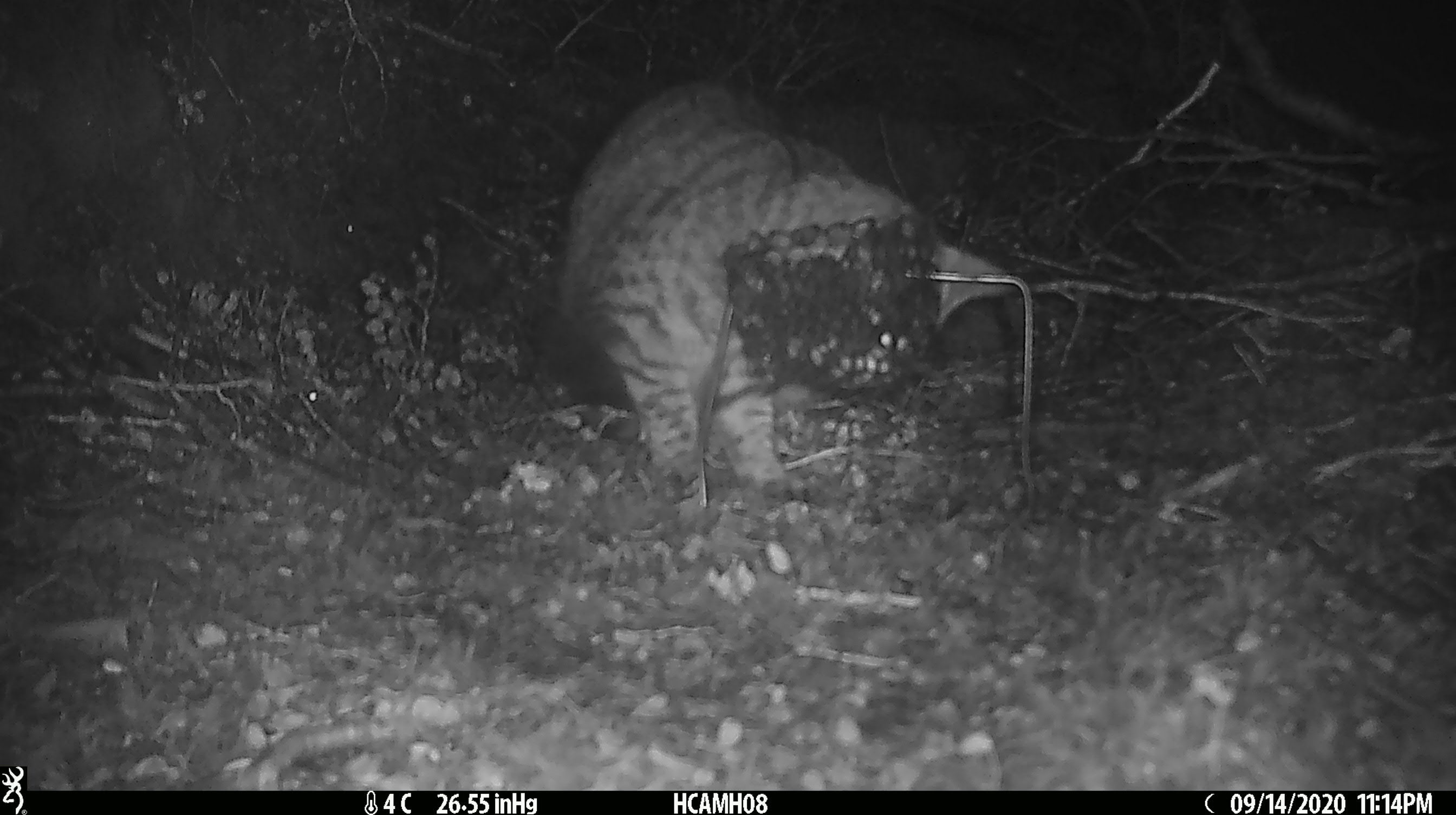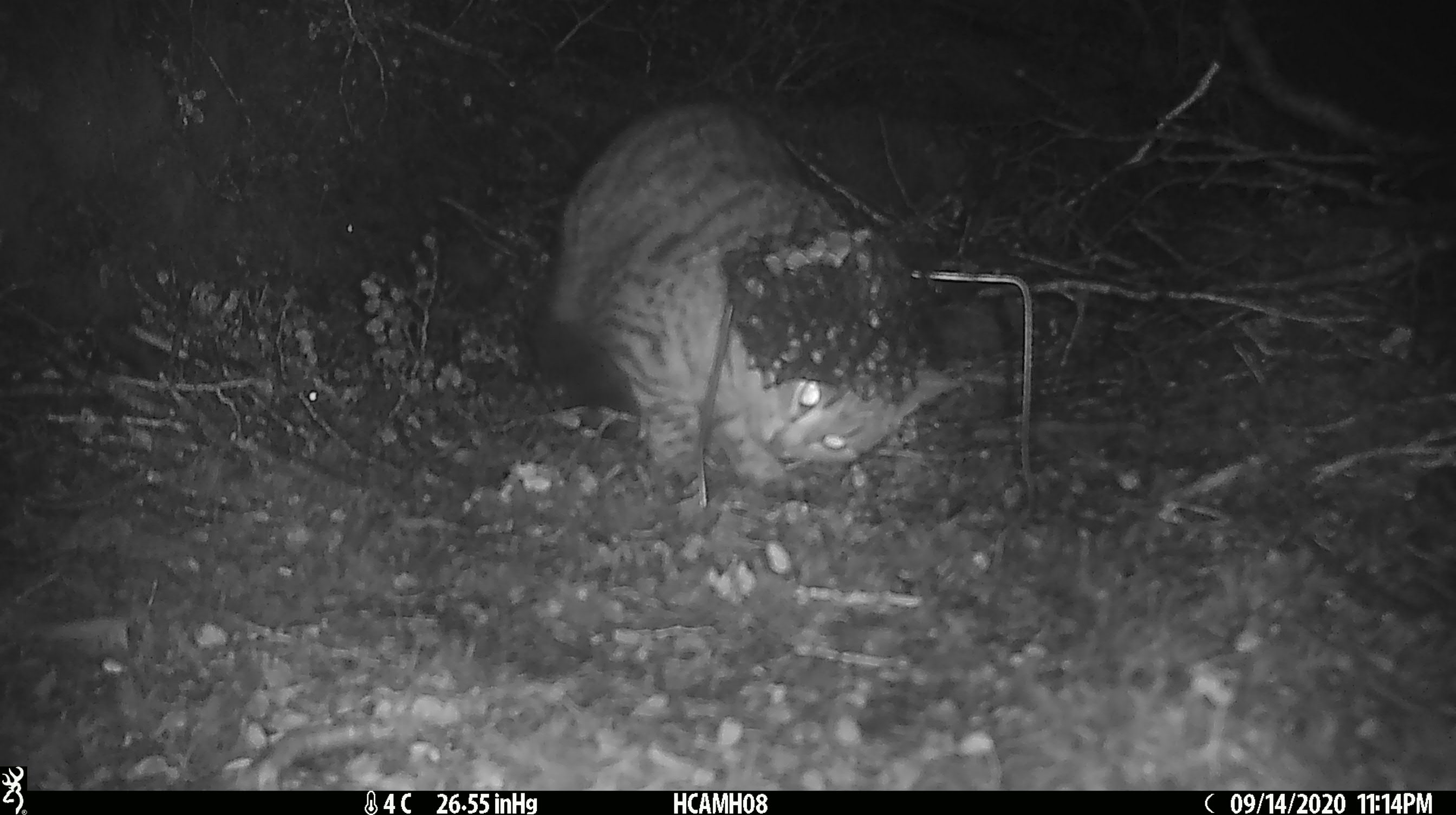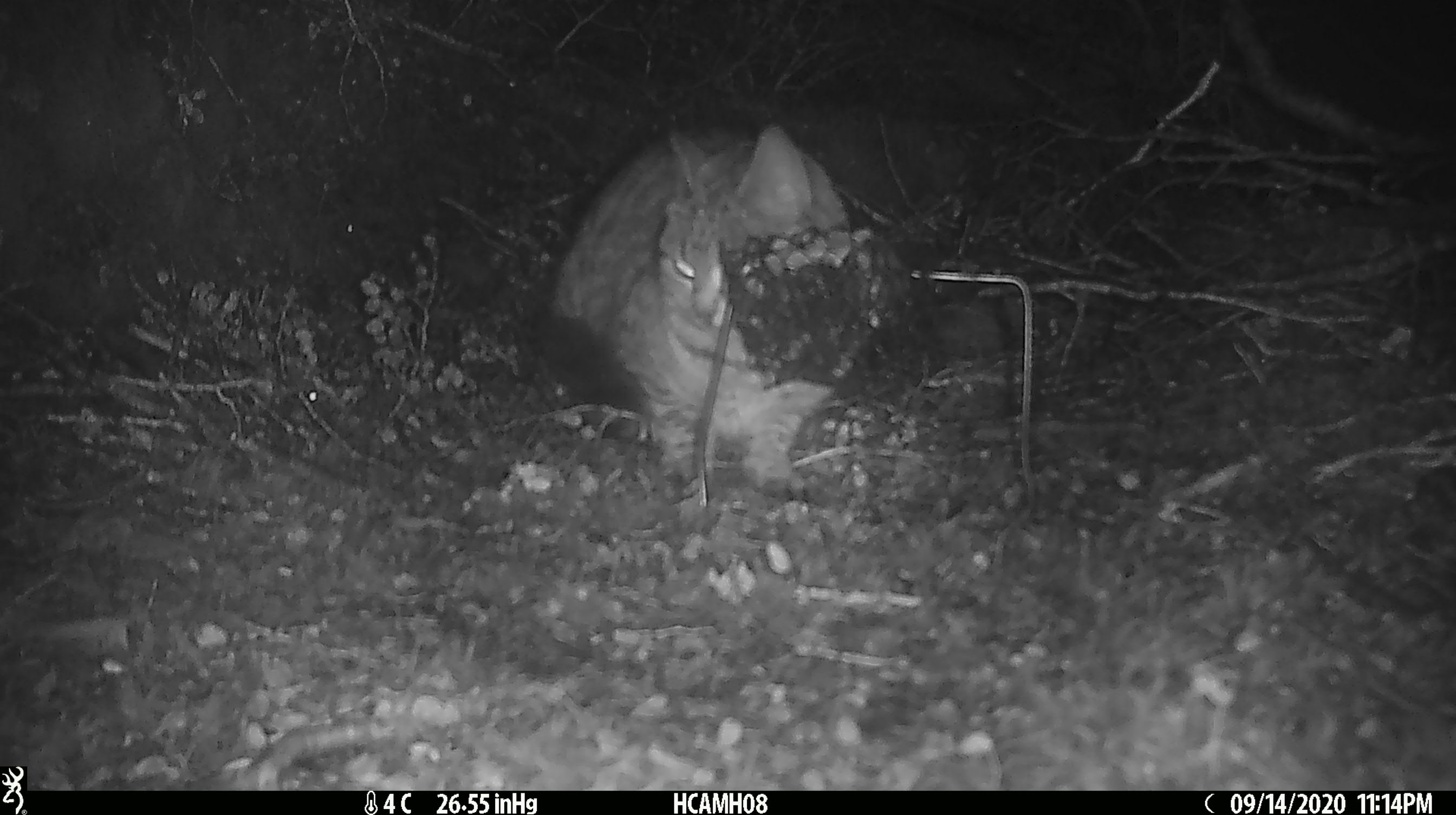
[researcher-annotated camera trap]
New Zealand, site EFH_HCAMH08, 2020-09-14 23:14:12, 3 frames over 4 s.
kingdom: Animalia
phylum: Chordata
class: Mammalia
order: Carnivora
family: Felidae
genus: Felis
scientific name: Felis catus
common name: domestic cat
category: cat